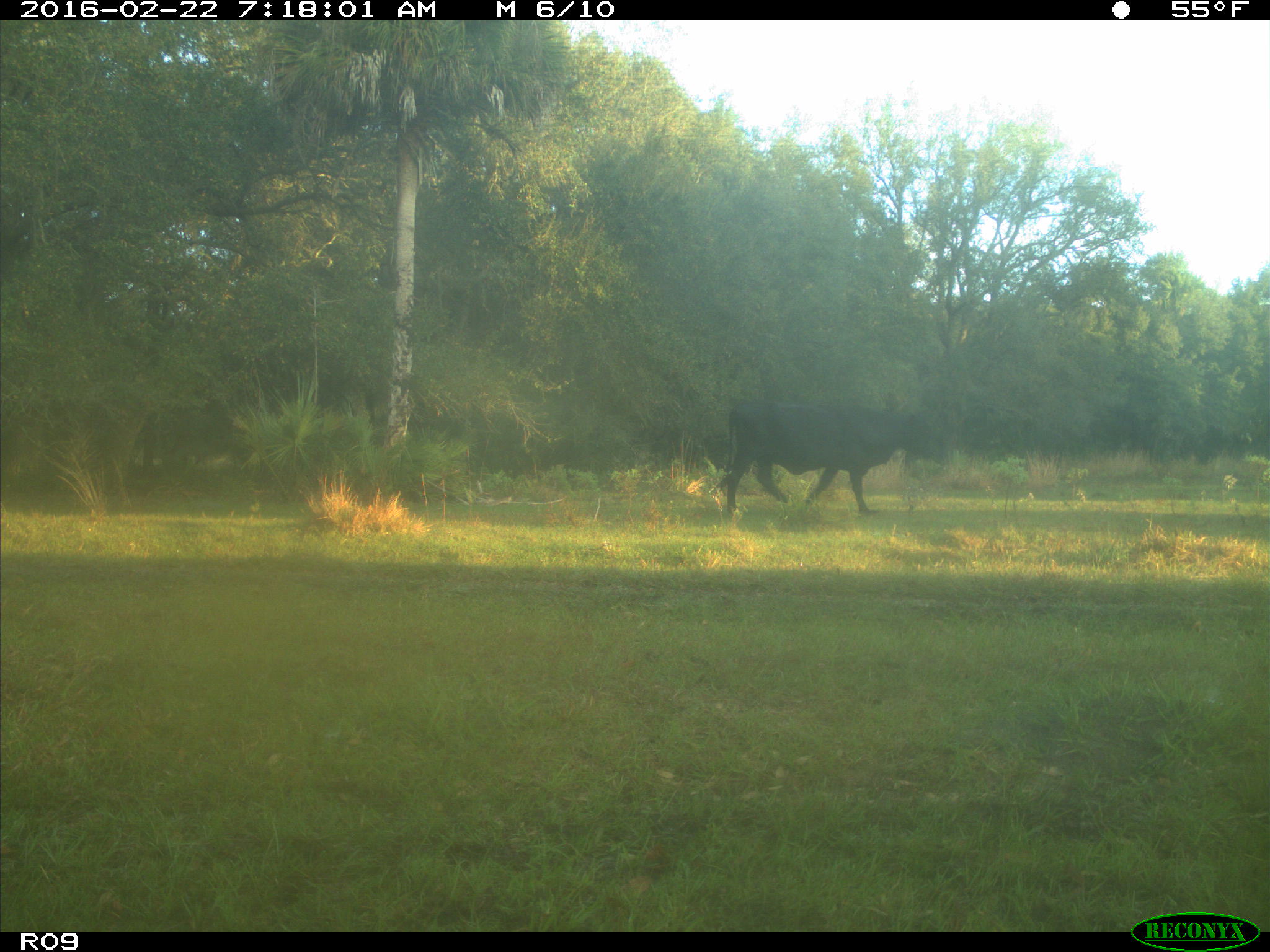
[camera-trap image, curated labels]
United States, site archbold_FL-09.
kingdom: Animalia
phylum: Chordata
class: Mammalia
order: Artiodactyla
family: Bovidae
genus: Bos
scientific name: Bos taurus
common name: domestic cow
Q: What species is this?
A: Bos taurus (domestic cow).